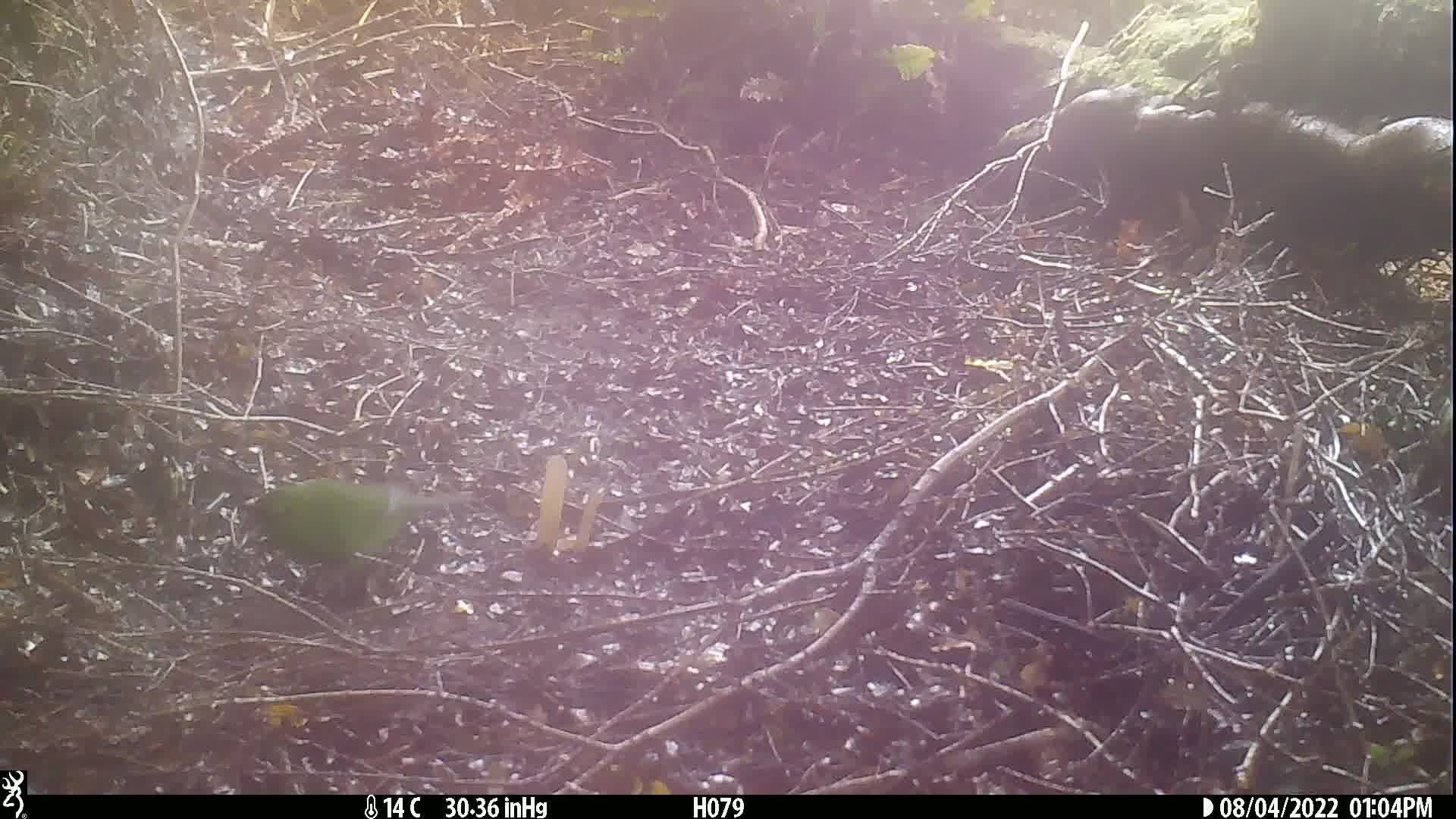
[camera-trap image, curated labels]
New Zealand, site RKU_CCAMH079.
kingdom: Animalia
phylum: Chordata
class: Aves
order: Psittaciformes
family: Psittaculidae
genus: Cyanoramphus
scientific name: Cyanoramphus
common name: parakeet